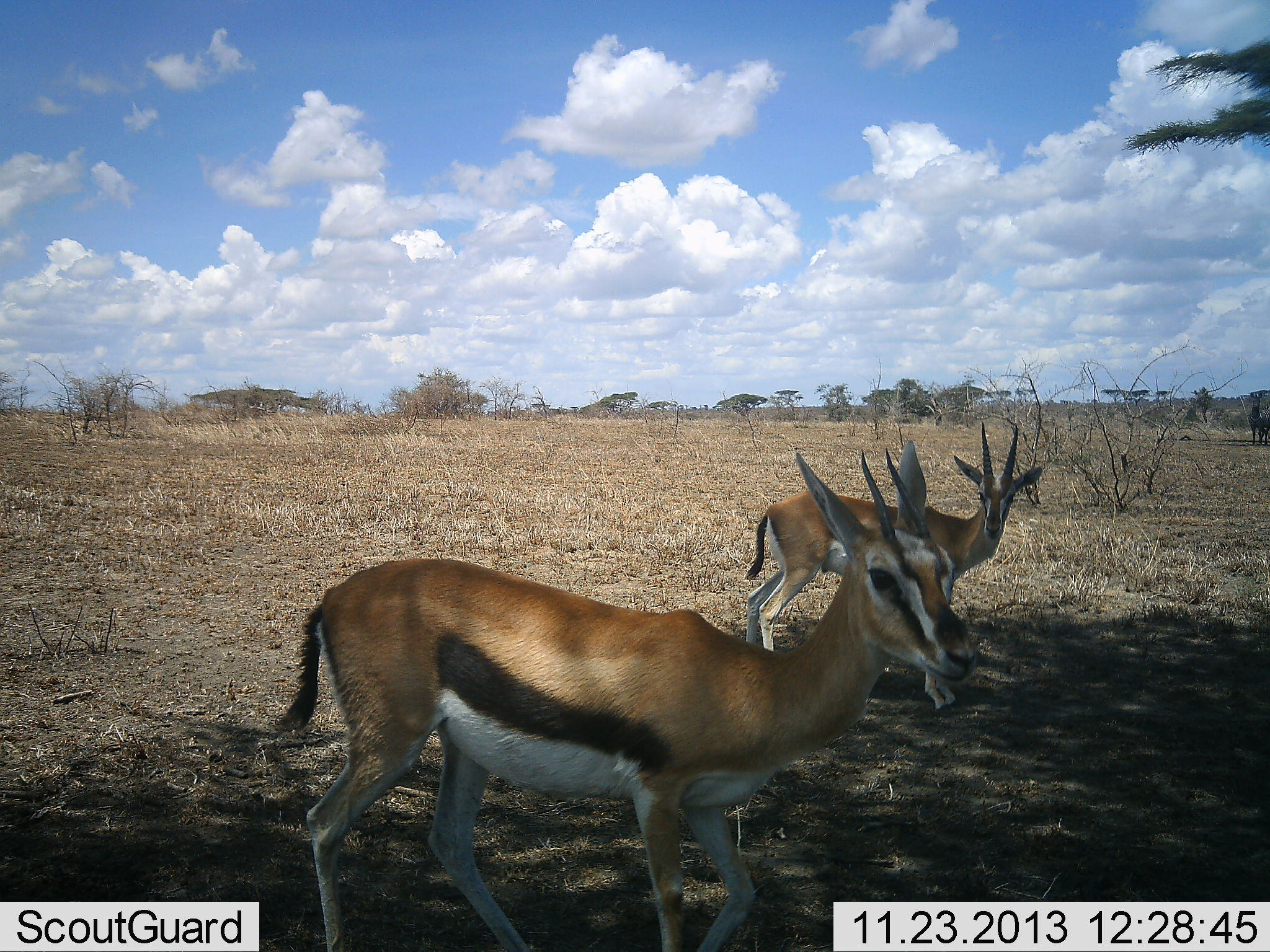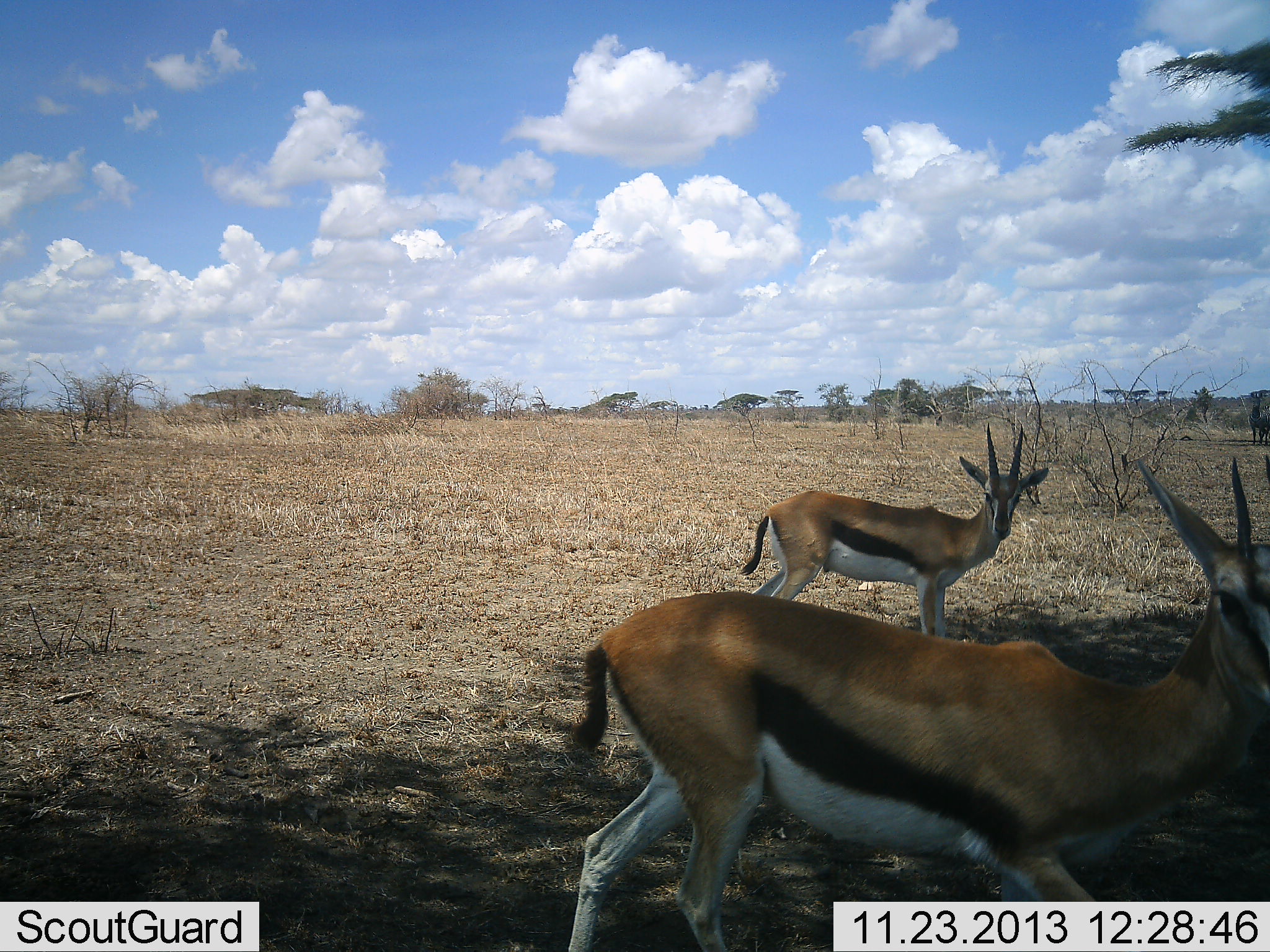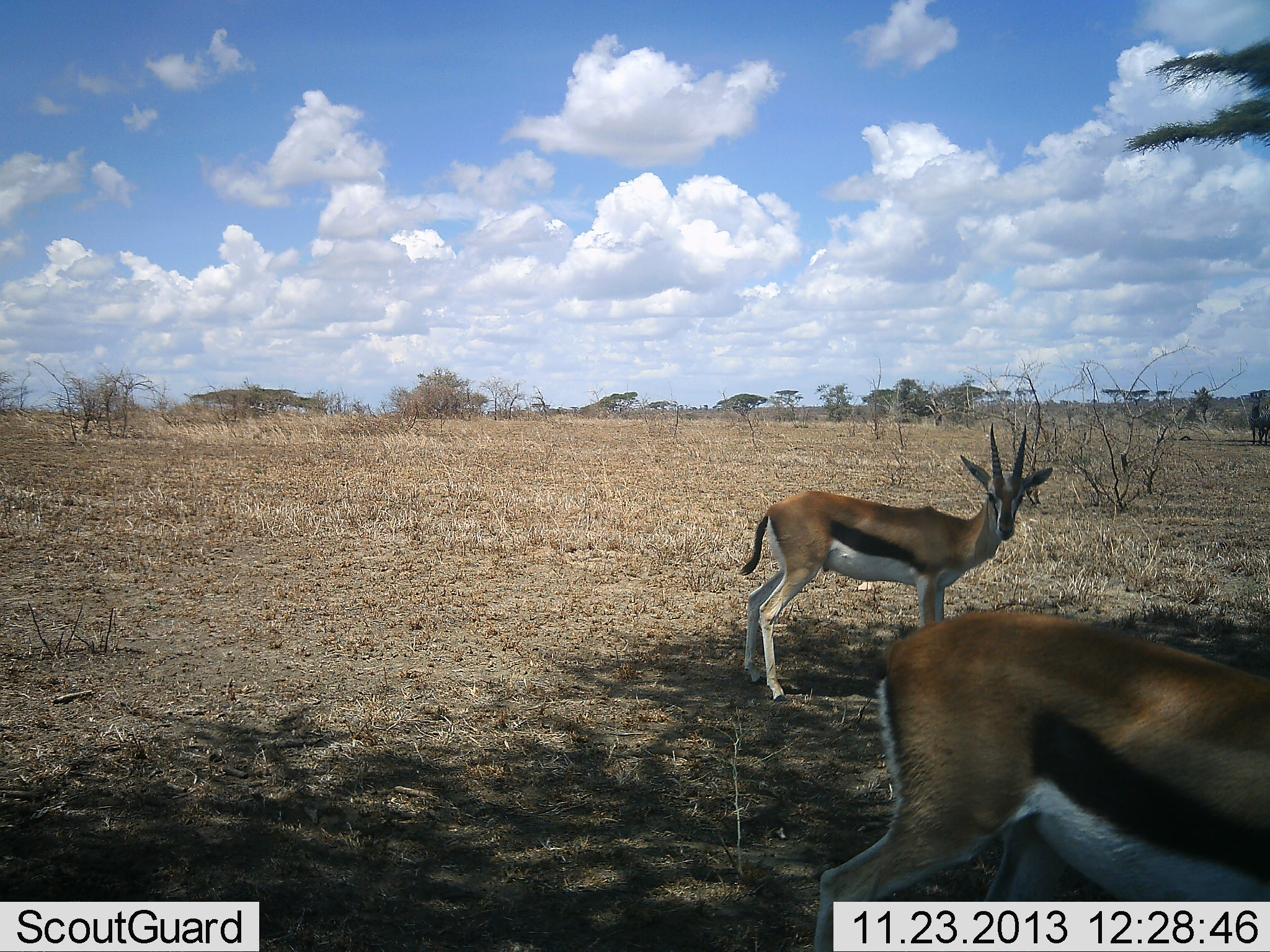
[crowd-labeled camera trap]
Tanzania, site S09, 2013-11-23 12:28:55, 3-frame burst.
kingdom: Animalia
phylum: Chordata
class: Mammalia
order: Artiodactyla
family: Bovidae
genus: Eudorcas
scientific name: Eudorcas thomsonii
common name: thomson's gazelle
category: gazellethomsons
Gazellethomsons (thomson's gazelle) (Eudorcas thomsonii), count 2. Behavior (volunteer vote fractions): standing 73%, resting 0%, moving 73%, interacting 9%. Young present (vote fraction): 0%. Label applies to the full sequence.